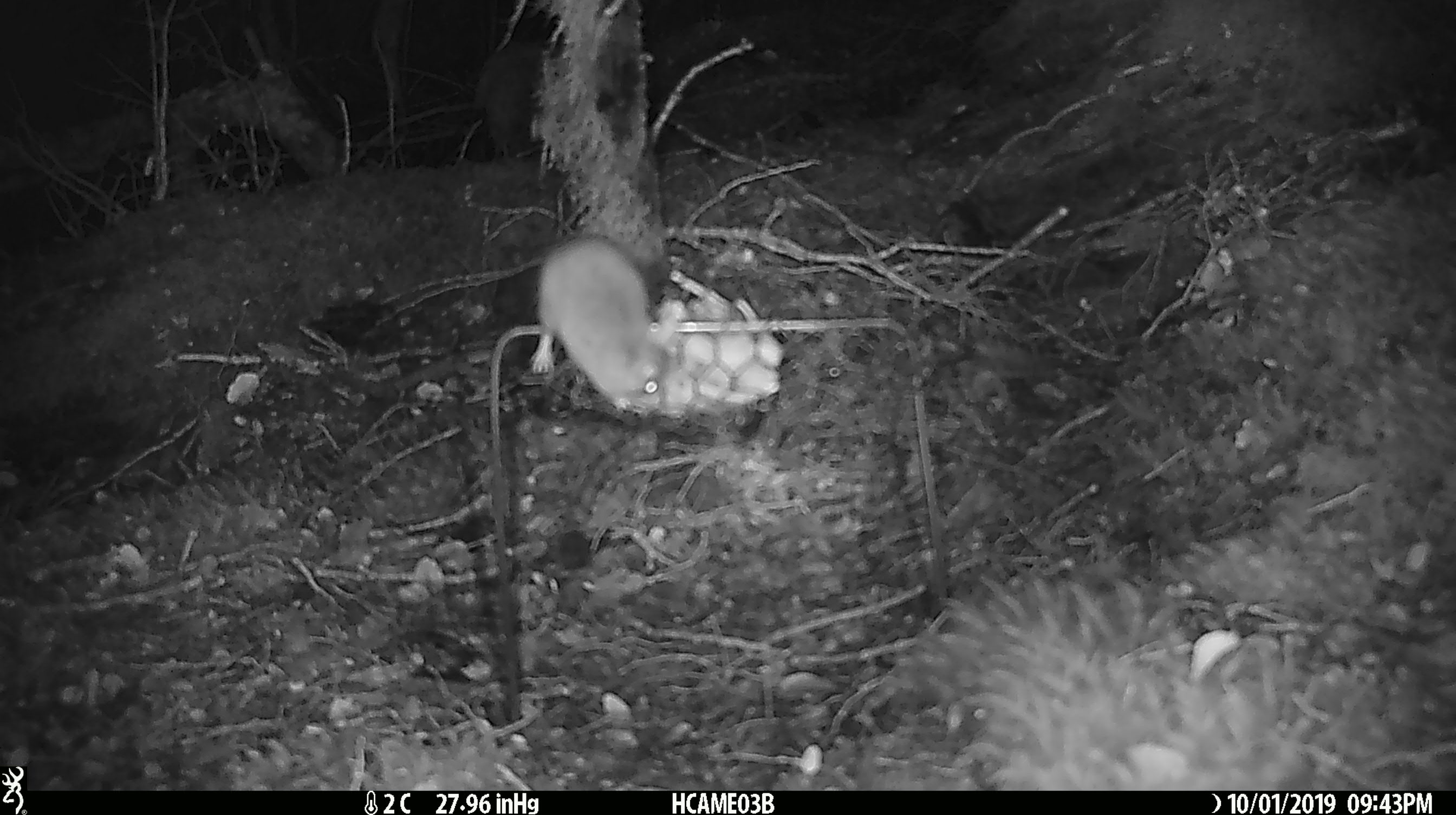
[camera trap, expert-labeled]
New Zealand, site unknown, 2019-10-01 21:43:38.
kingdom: Animalia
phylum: Chordata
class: Mammalia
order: Rodentia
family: Muridae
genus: Mus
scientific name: Mus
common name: mouse